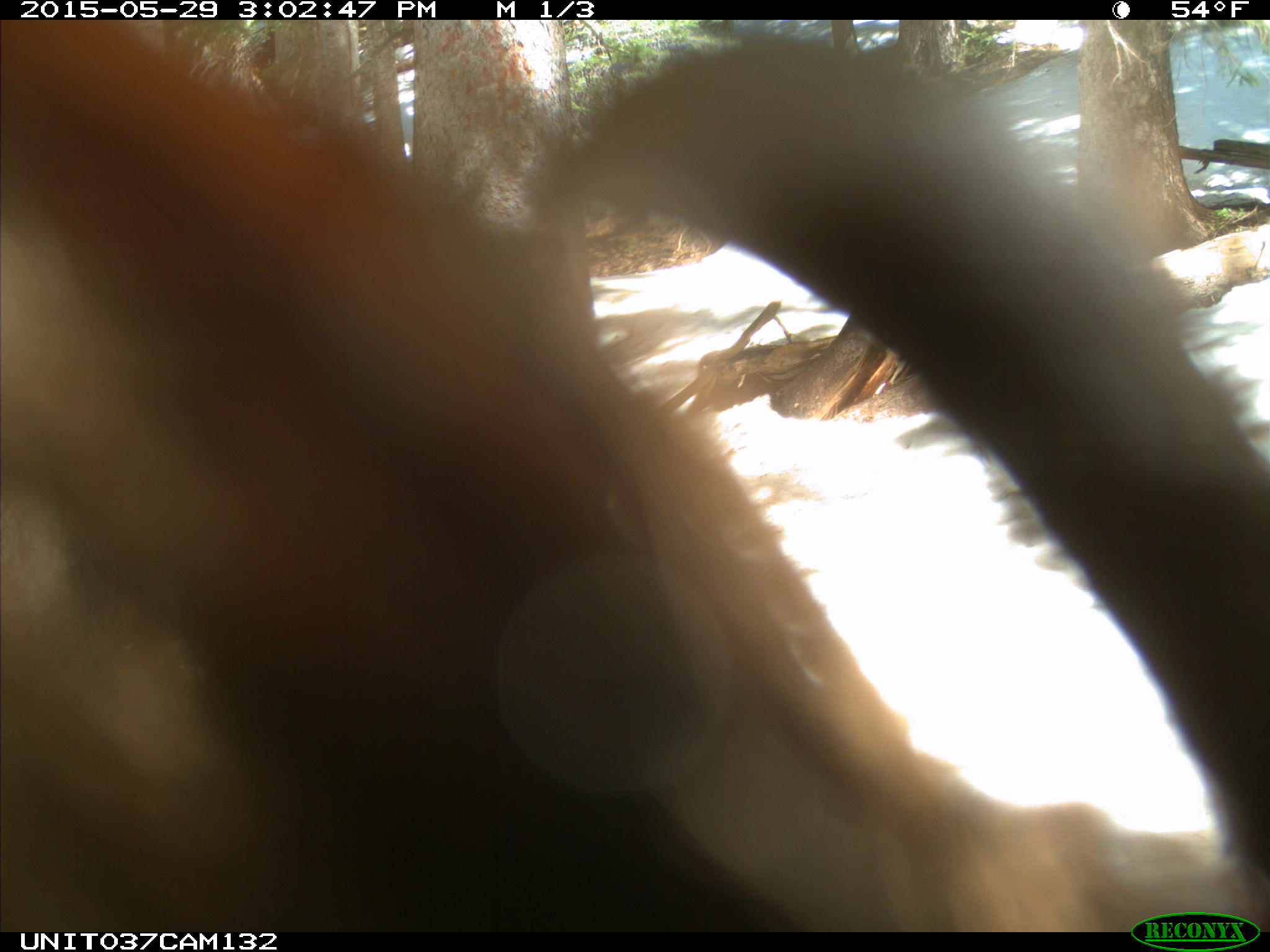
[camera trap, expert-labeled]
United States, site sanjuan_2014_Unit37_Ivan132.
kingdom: Animalia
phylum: Chordata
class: Mammalia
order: Carnivora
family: Ursidae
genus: Ursus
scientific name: Ursus americanus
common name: american black bear